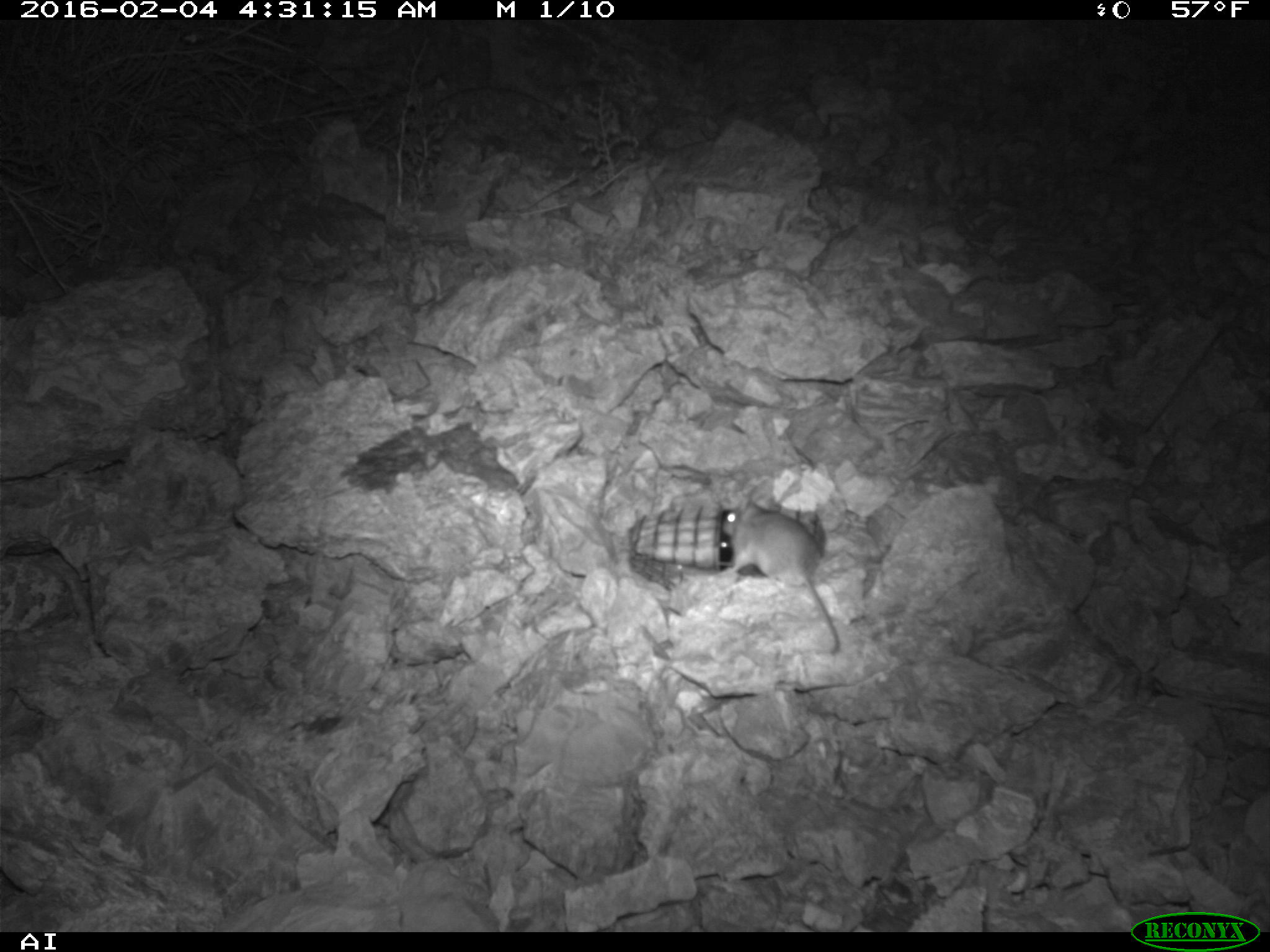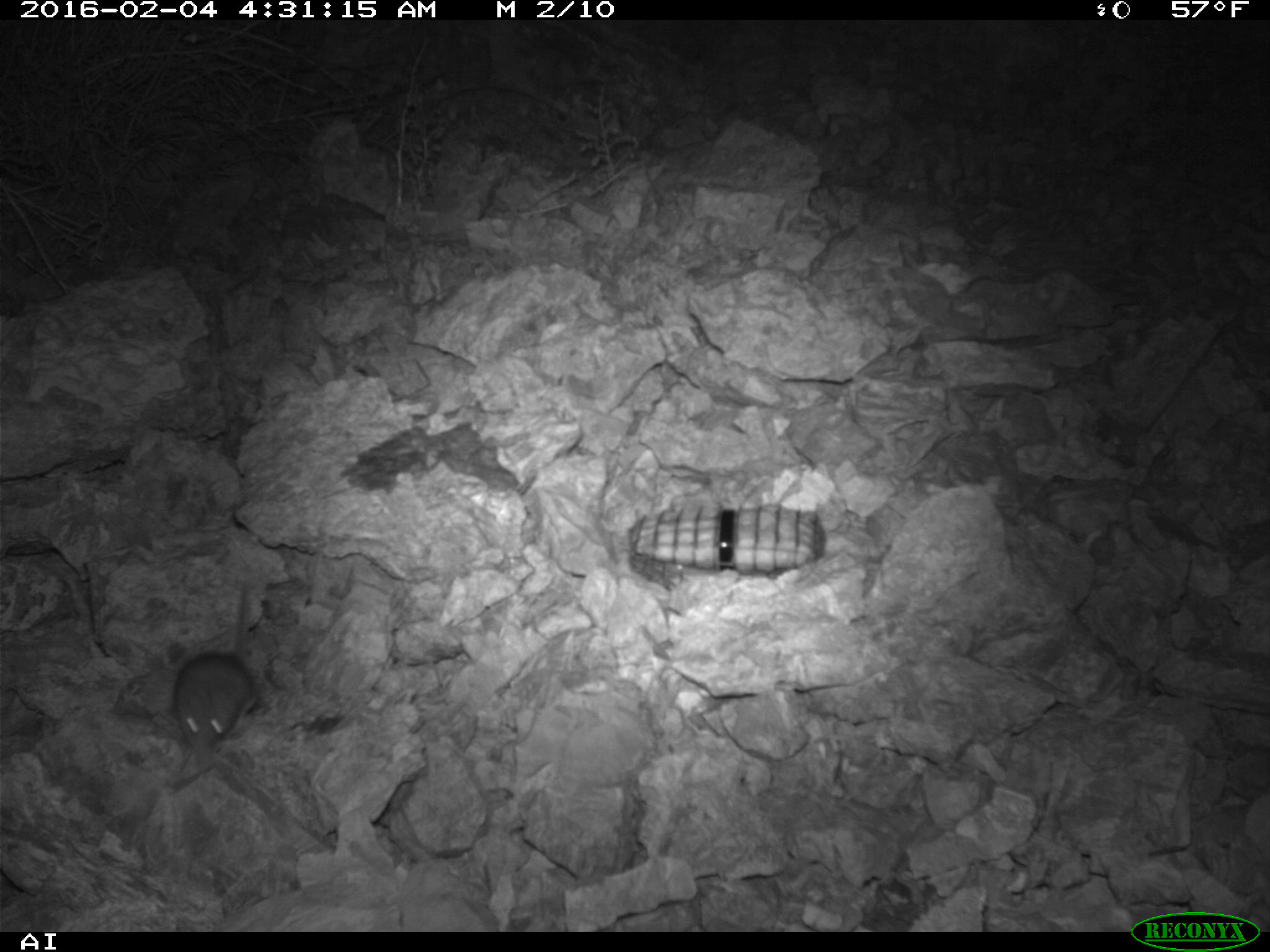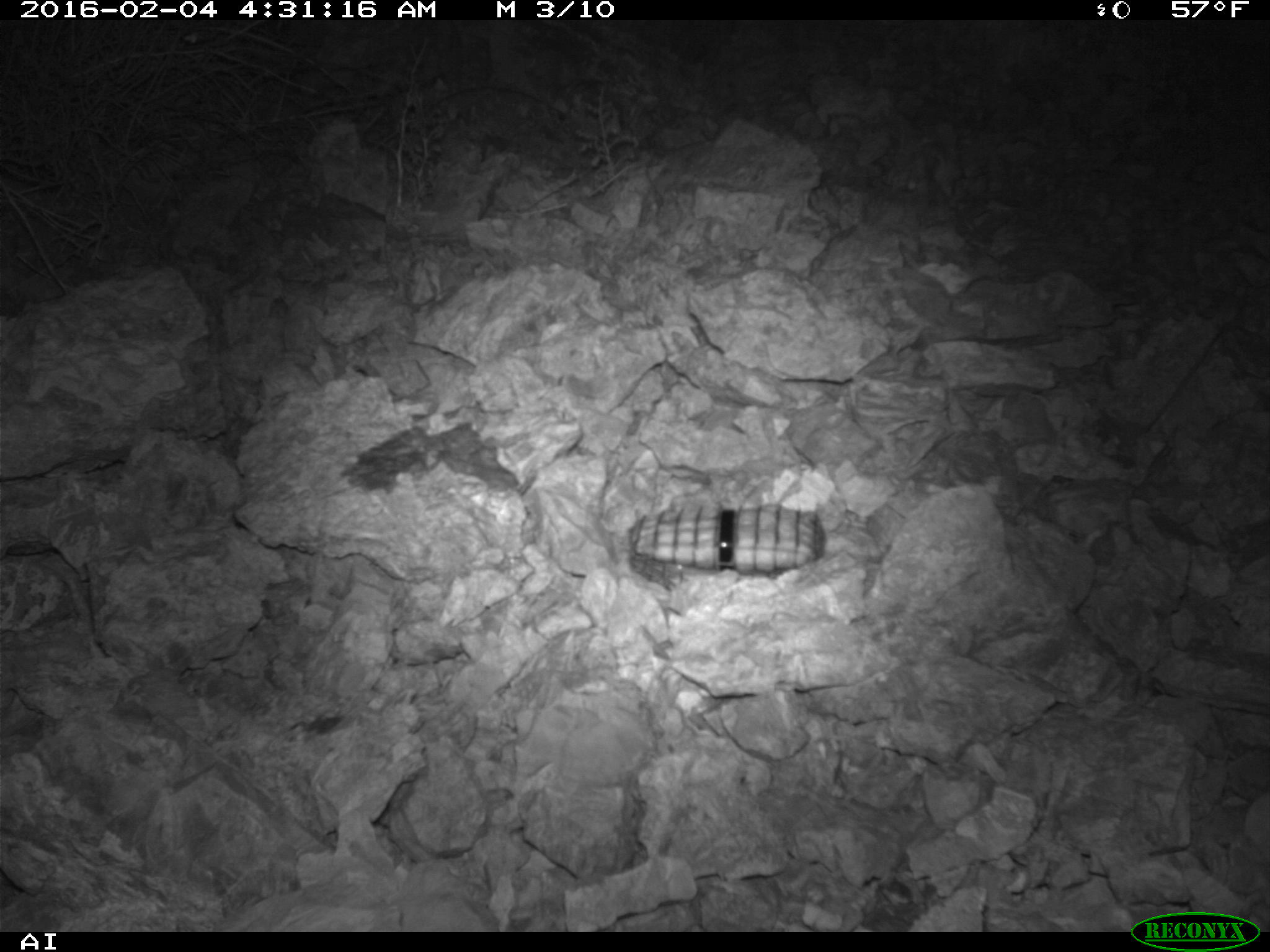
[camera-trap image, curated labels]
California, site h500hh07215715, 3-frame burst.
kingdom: Animalia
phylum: Chordata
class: Mammalia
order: Rodentia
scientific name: Rodentia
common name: rodent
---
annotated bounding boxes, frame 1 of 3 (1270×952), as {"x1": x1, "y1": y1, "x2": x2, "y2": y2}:
rodent: {"x1": 722, "y1": 496, "x2": 840, "y2": 653}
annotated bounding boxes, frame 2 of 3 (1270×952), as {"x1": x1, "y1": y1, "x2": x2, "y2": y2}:
rodent: {"x1": 174, "y1": 579, "x2": 257, "y2": 750}